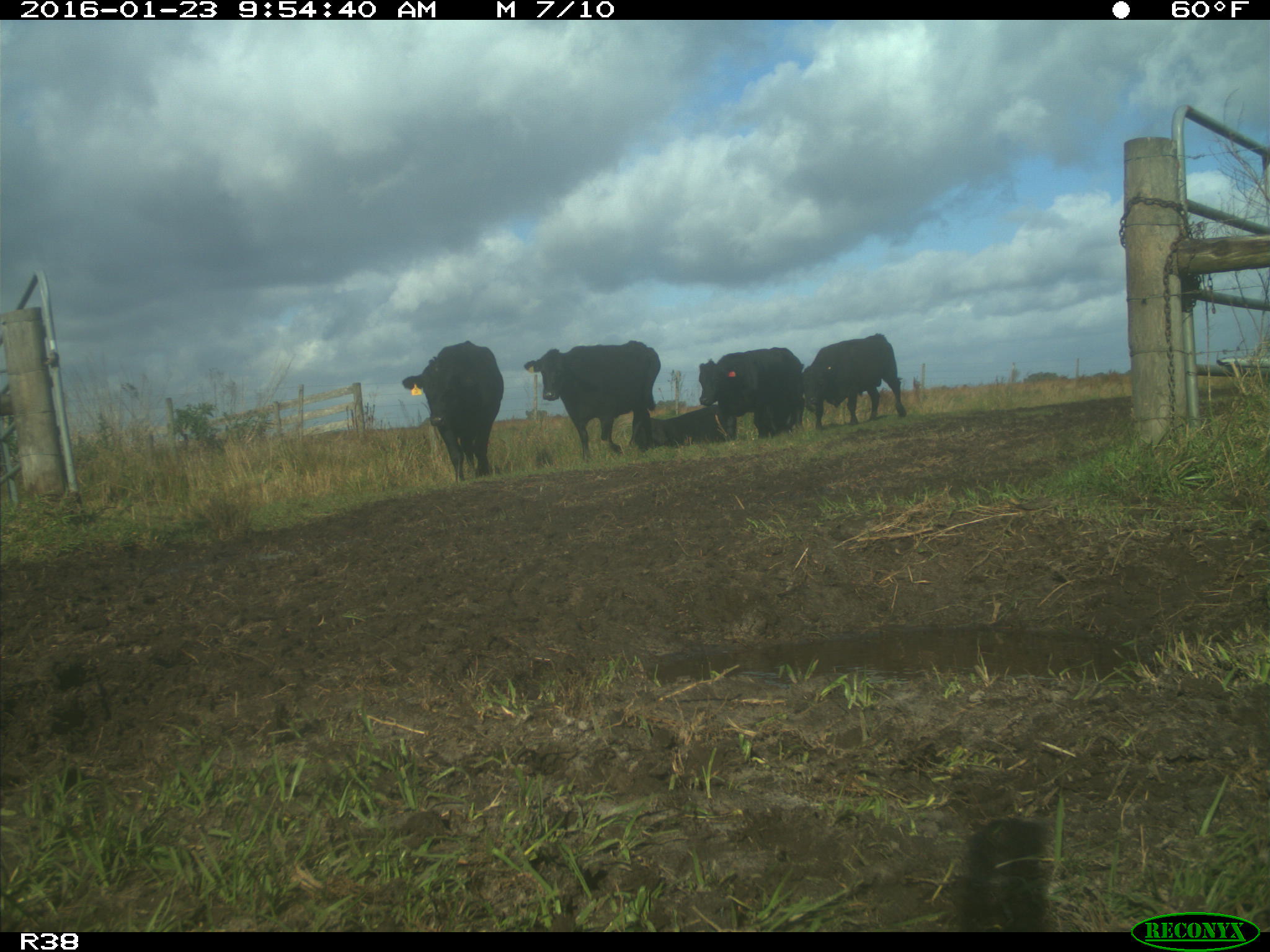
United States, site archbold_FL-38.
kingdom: Animalia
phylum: Chordata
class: Mammalia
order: Artiodactyla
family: Bovidae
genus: Bos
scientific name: Bos taurus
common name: domestic cow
Bos taurus (domestic cow).